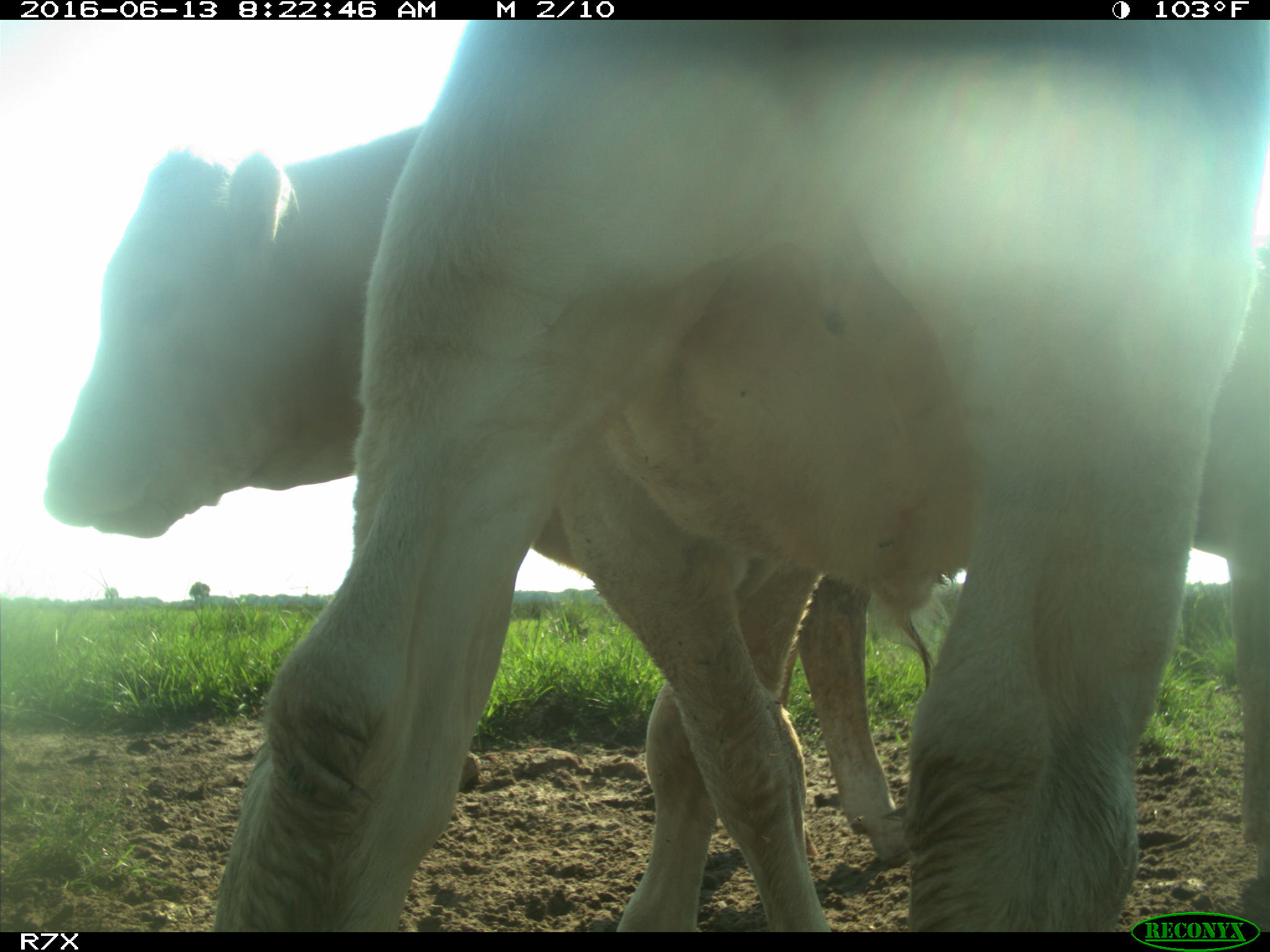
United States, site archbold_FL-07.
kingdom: Animalia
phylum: Chordata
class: Mammalia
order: Artiodactyla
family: Bovidae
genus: Bos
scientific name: Bos taurus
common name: domestic cow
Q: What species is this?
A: Bos taurus (domestic cow).